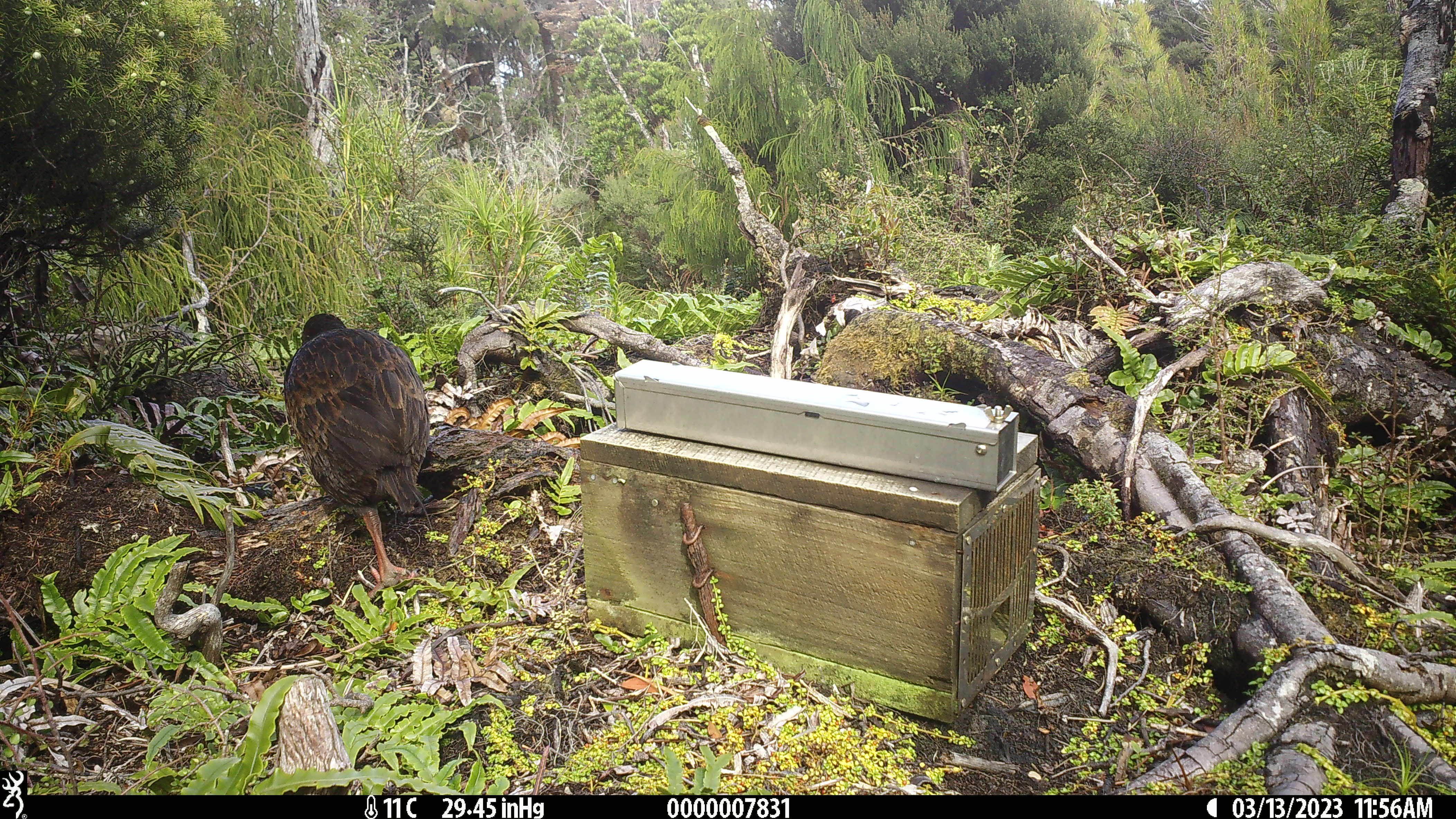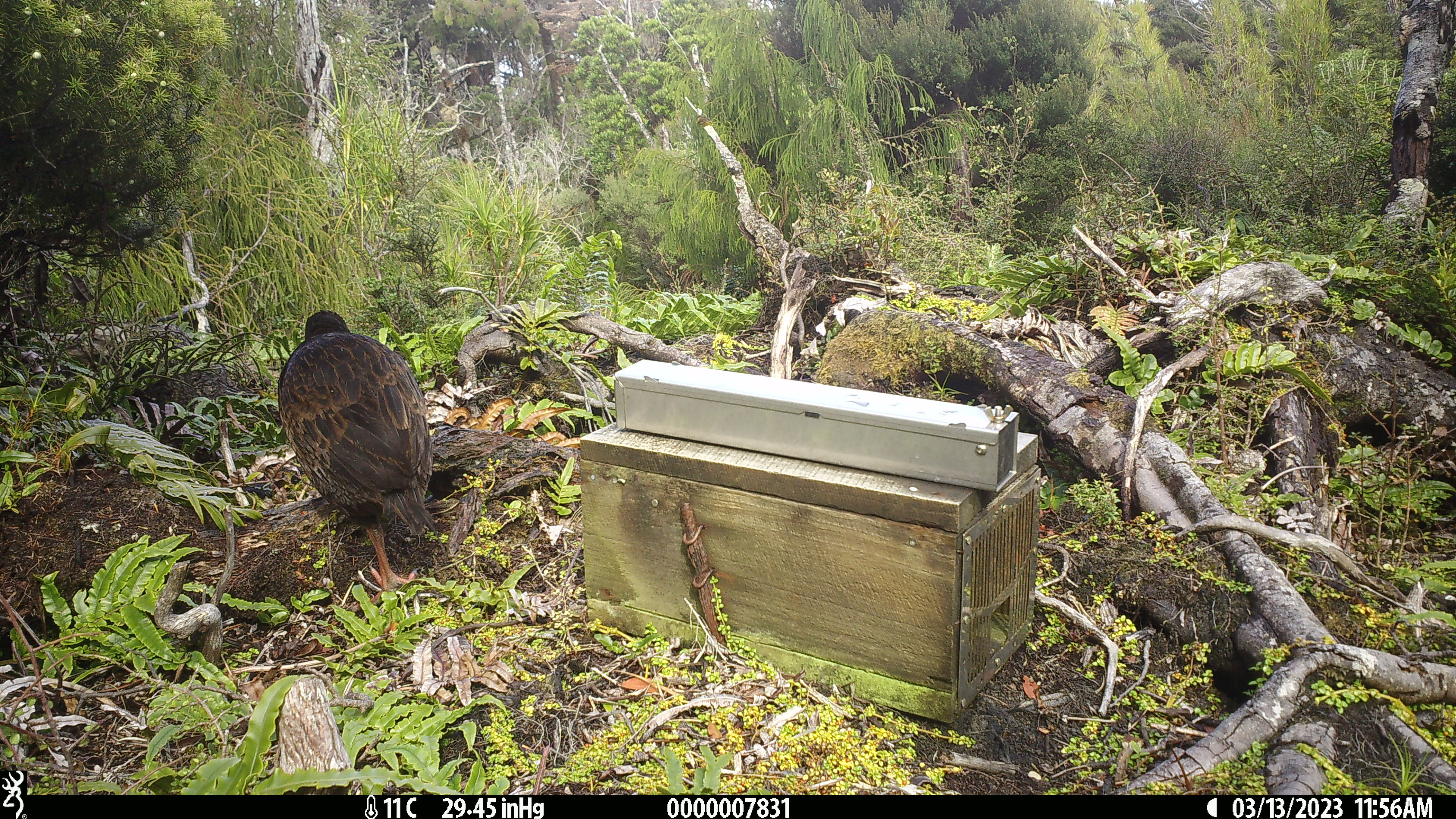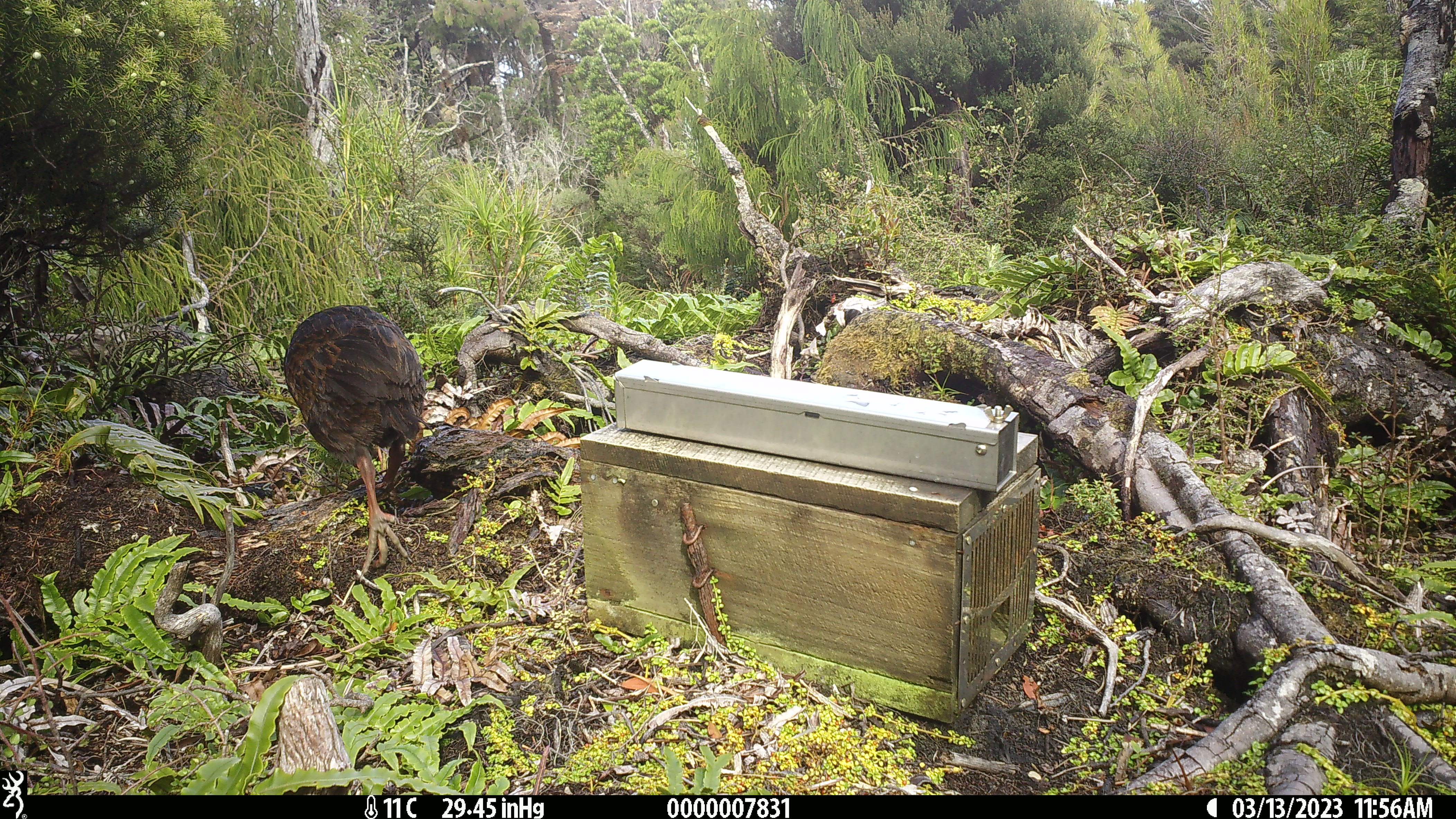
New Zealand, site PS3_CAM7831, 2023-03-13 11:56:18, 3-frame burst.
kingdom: Animalia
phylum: Chordata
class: Aves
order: Gruiformes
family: Rallidae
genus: Gallirallus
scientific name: Gallirallus australis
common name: weka